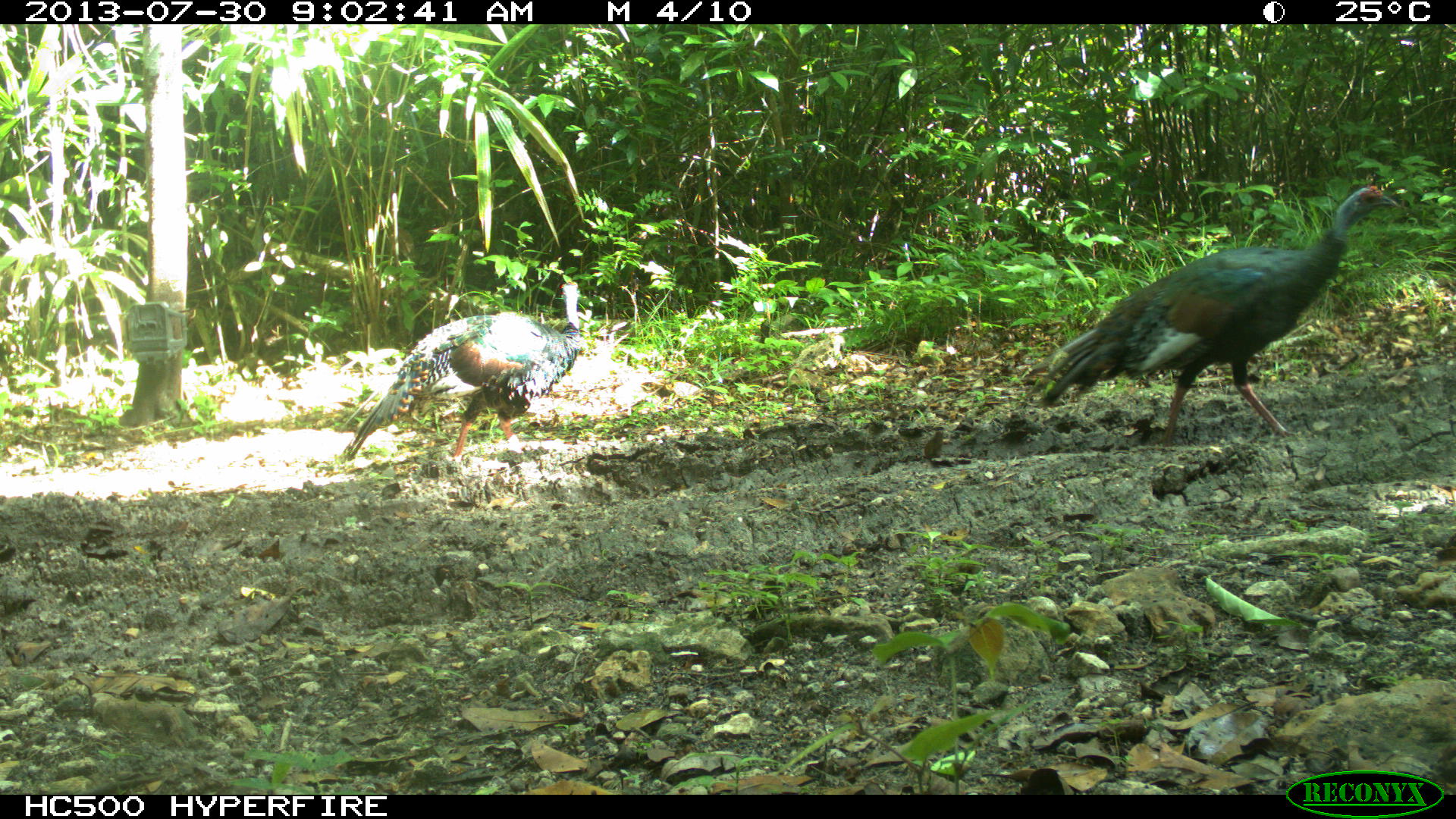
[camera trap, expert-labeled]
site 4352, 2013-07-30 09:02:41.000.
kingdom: Animalia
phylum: Chordata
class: Aves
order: Galliformes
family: Phasianidae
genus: Meleagris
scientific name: Meleagris ocellata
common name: ocellated turkey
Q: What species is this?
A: Meleagris ocellata (ocellated turkey).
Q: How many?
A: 2.